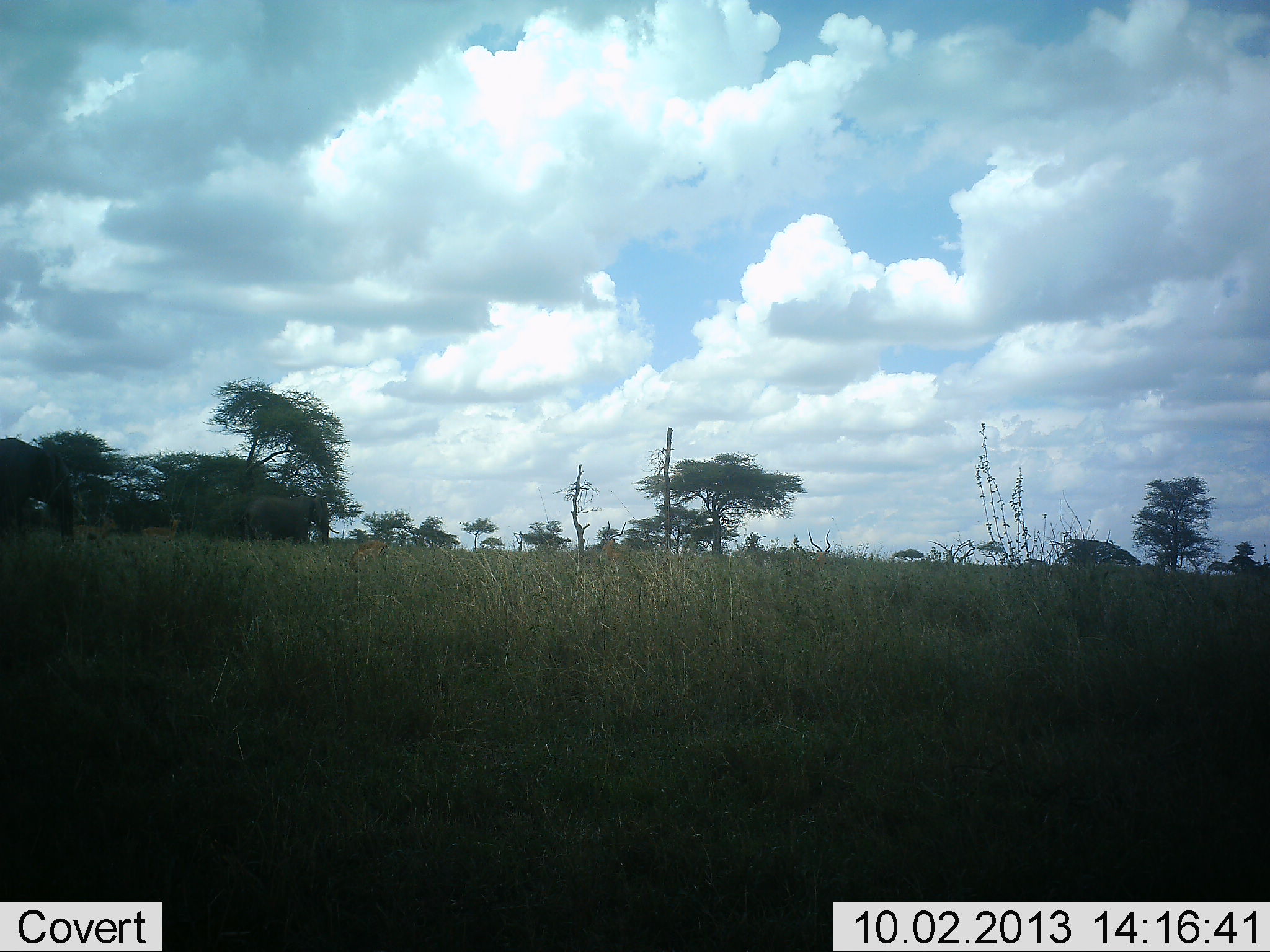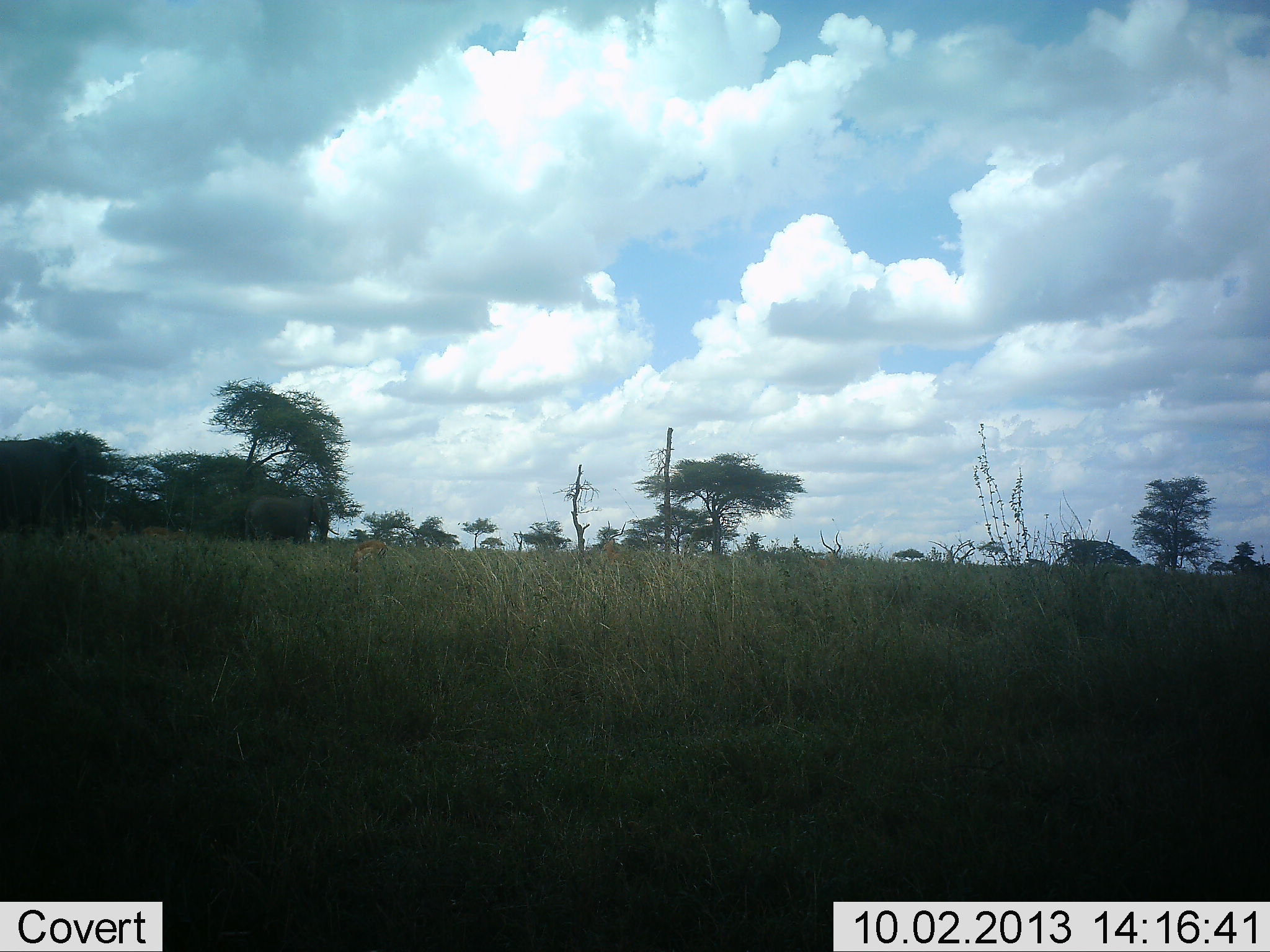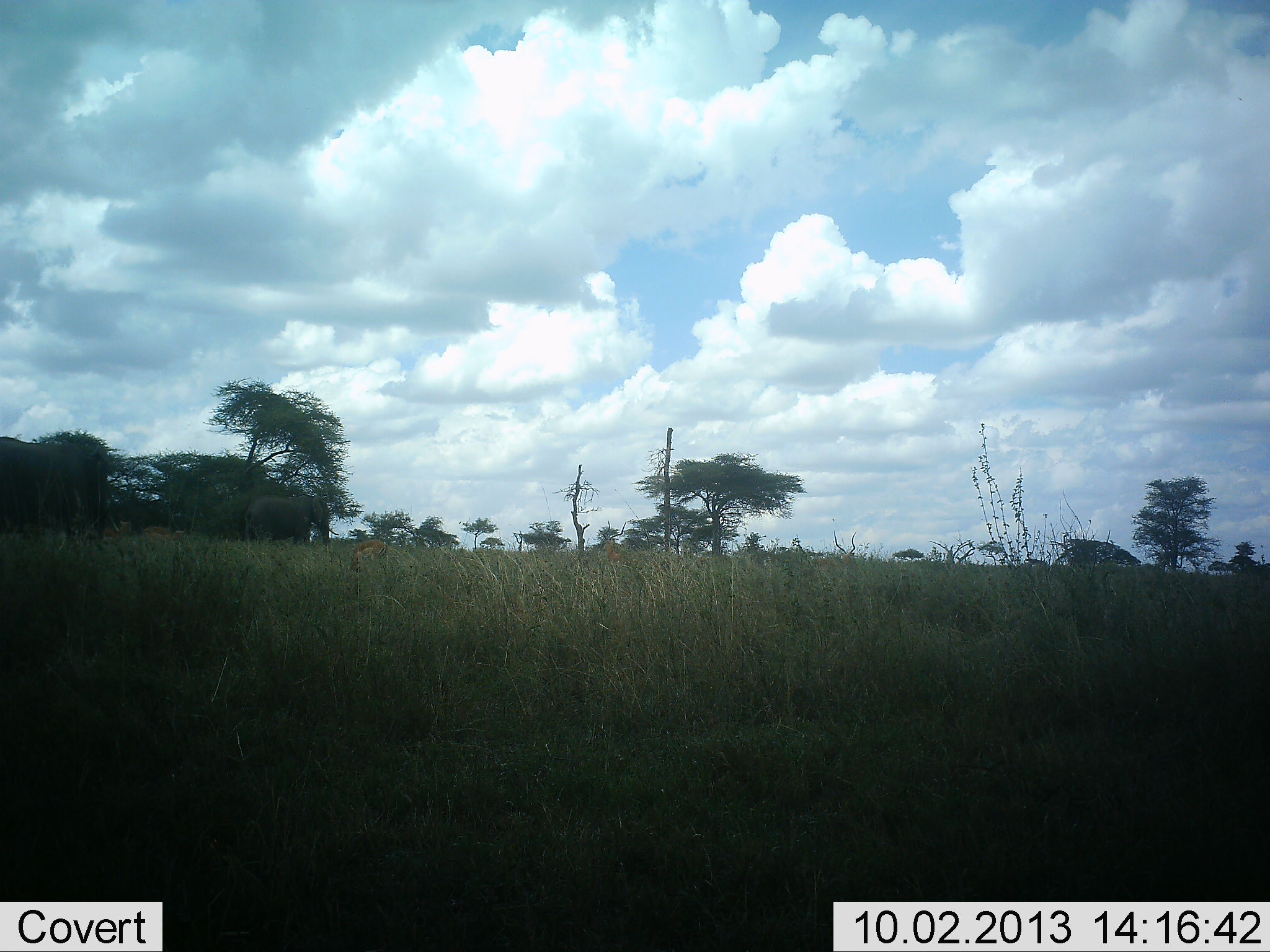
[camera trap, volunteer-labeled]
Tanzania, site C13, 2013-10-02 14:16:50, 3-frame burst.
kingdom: Animalia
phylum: Chordata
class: Mammalia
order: Proboscidea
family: Elephantidae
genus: Loxodonta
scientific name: Loxodonta africana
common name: african bush elephant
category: elephant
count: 2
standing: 53%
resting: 0%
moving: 87%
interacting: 0%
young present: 0%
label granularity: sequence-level